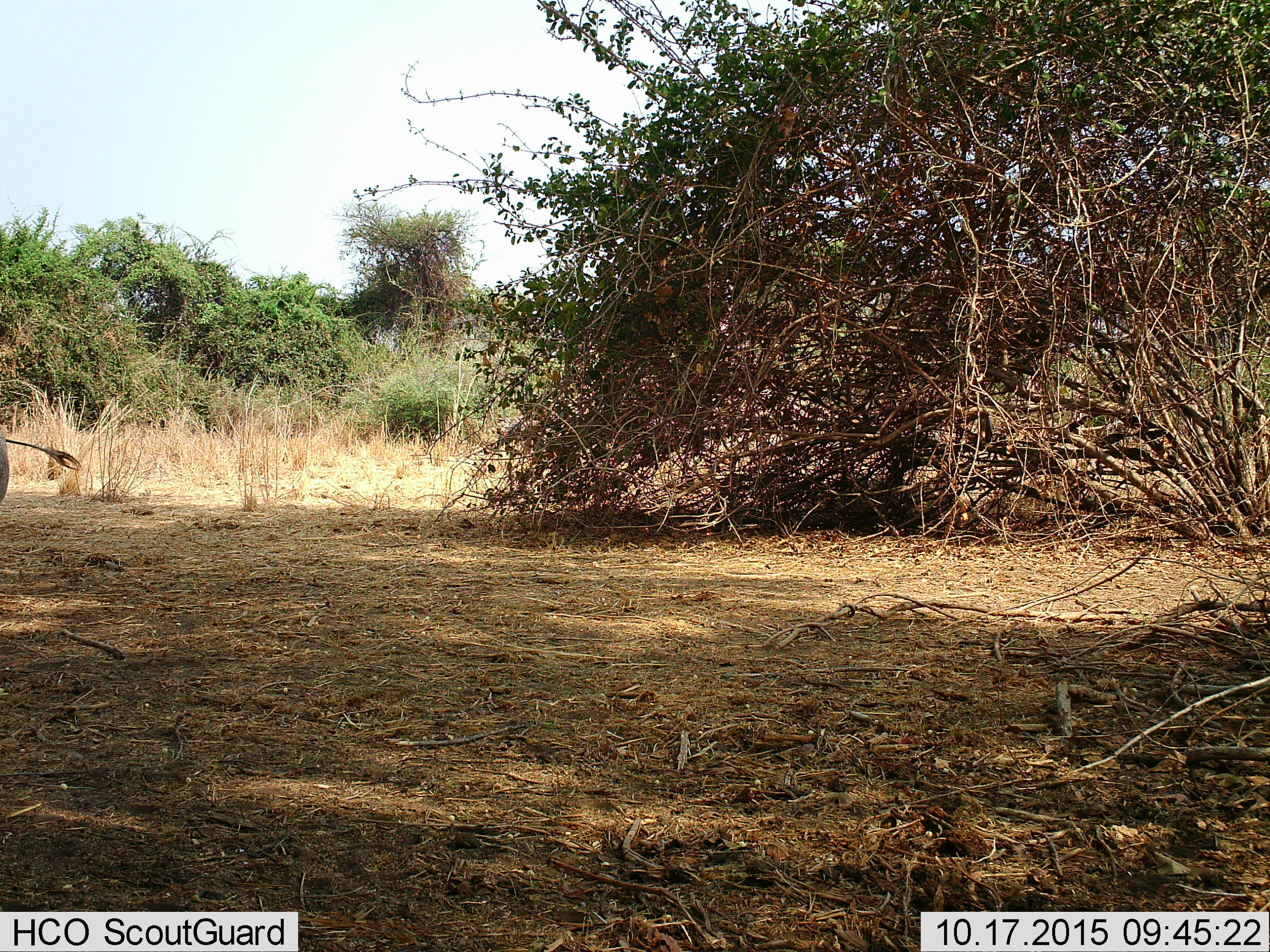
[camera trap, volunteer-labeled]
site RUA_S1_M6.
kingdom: Animalia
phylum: Chordata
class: Mammalia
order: Artiodactyla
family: Suidae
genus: Phacochoerus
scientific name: Phacochoerus africanus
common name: warthog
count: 1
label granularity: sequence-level